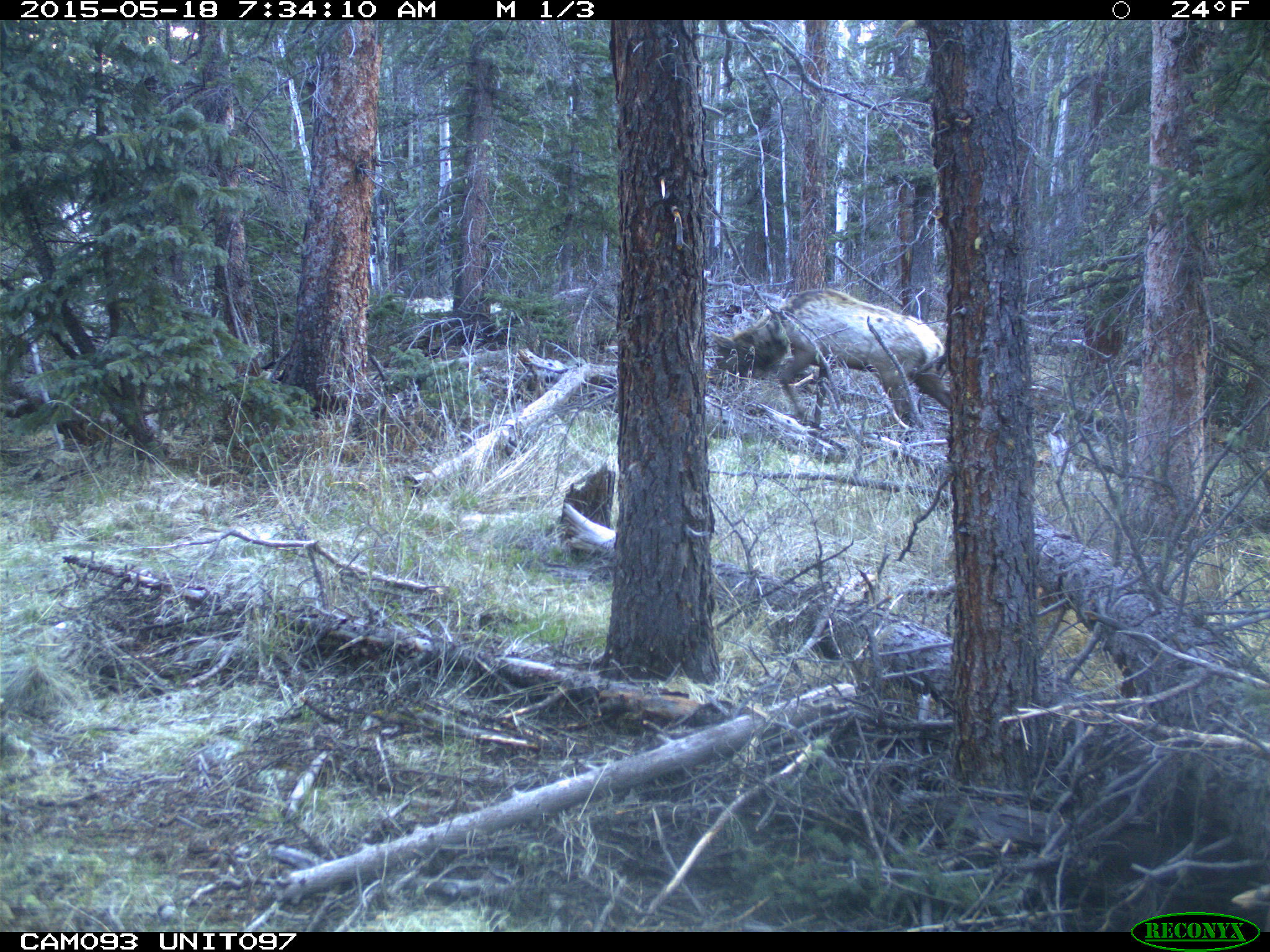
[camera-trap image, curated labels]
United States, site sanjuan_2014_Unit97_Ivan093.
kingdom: Animalia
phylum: Chordata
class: Mammalia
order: Artiodactyla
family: Cervidae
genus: Cervus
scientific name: Cervus elaphus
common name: red deer